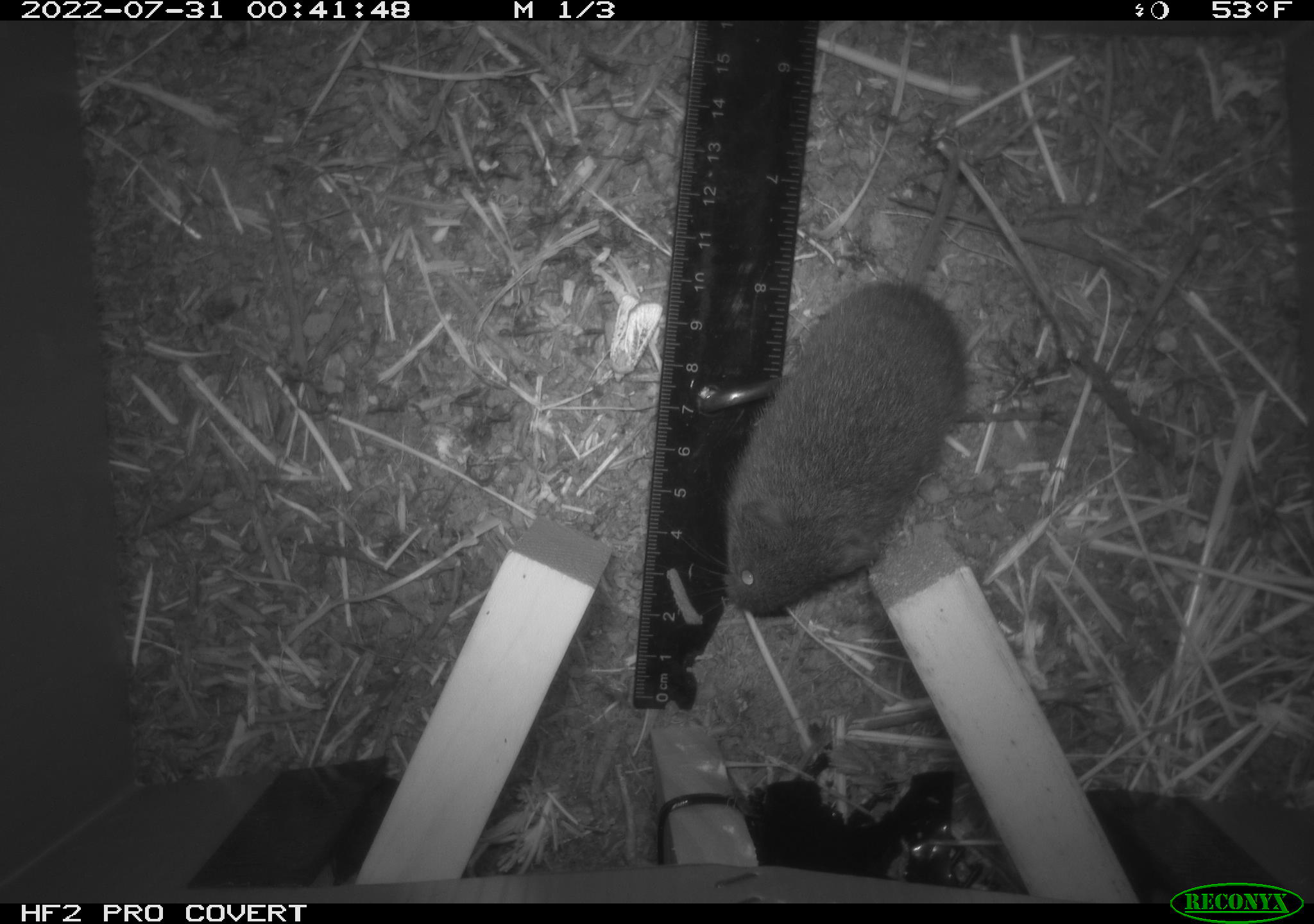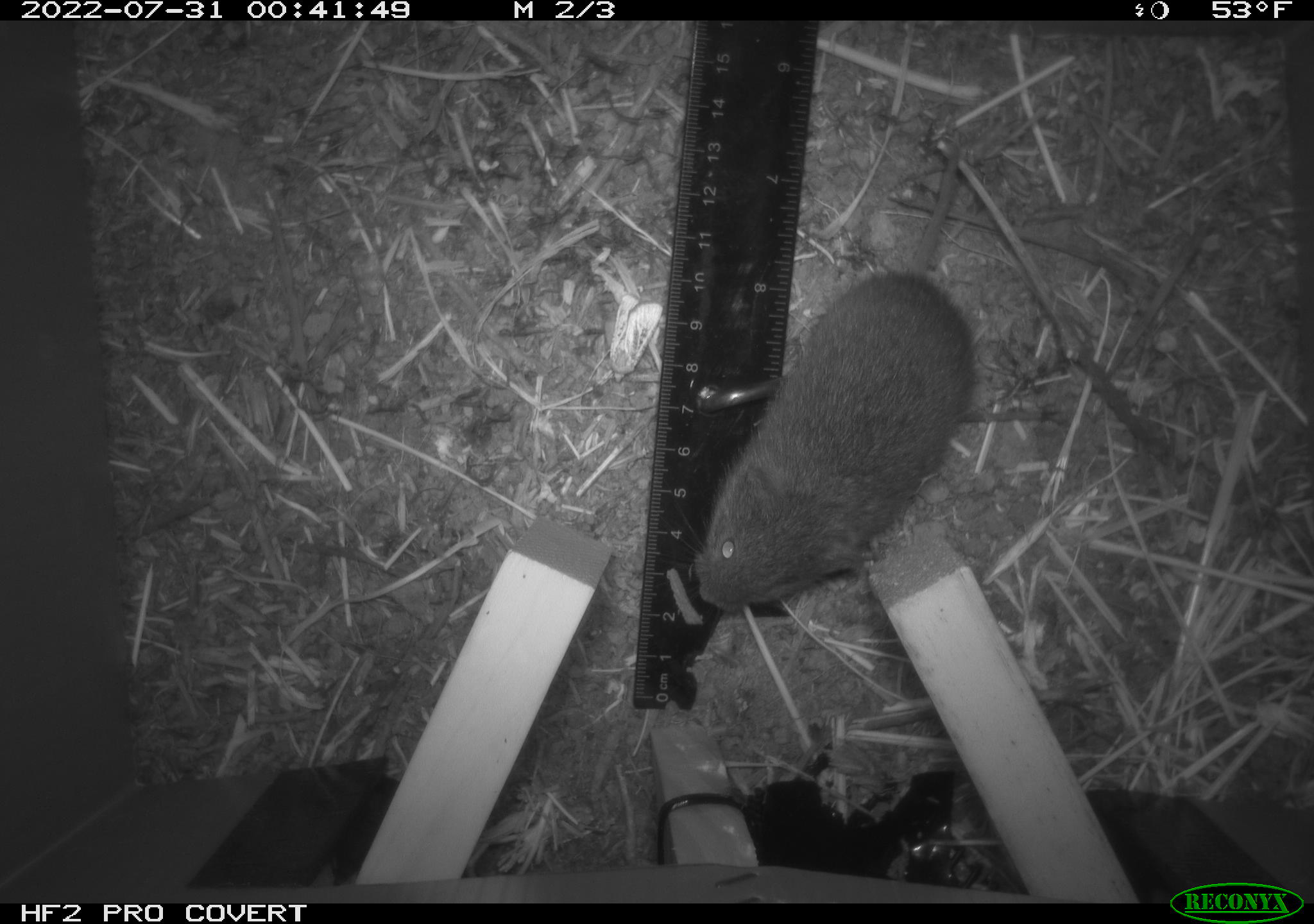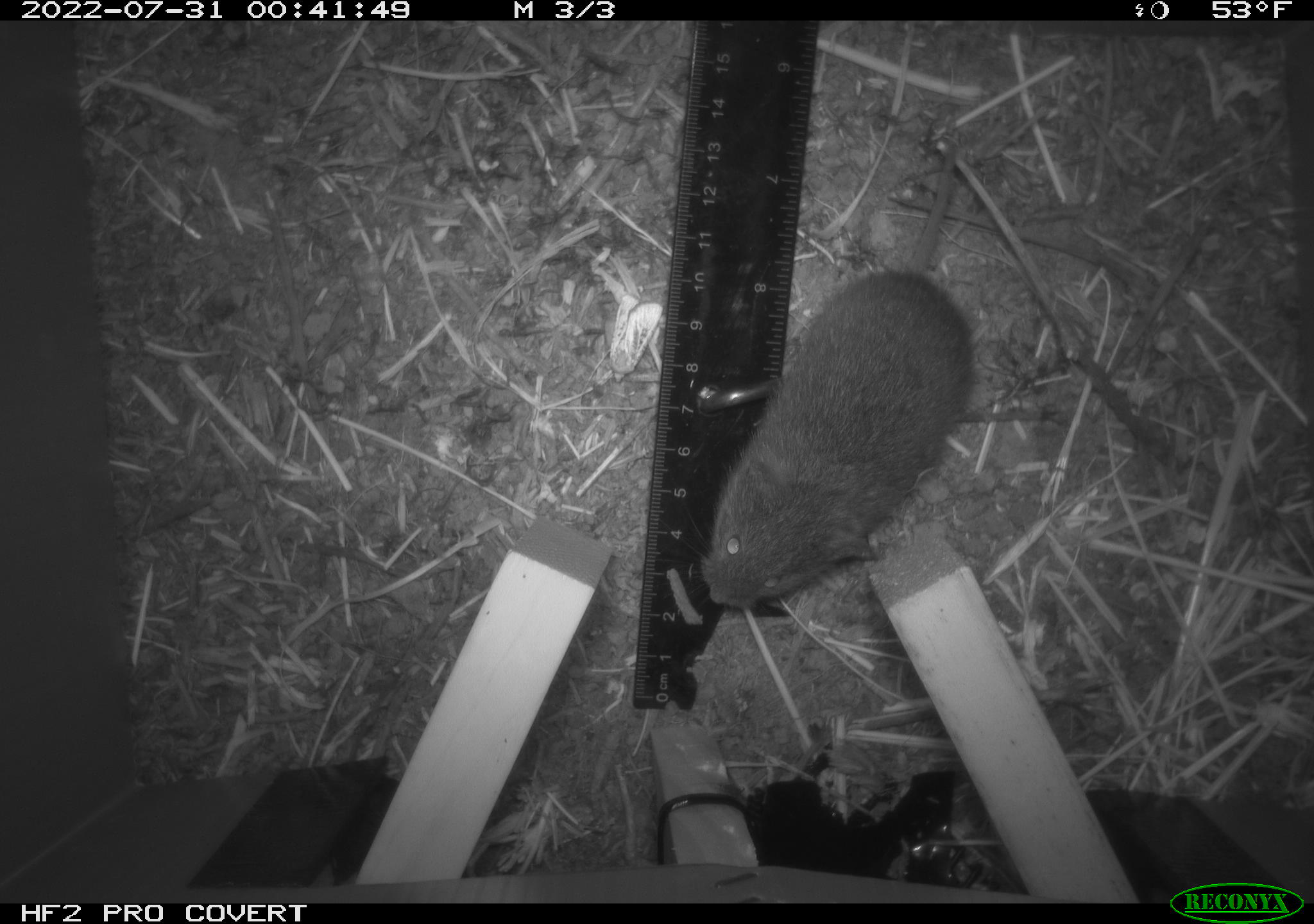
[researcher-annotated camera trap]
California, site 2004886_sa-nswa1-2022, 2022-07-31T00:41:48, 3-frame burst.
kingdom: Animalia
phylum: Chordata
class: Mammalia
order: Rodentia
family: Cricetidae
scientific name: Cricetidae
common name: hamsters, voles, lemmings, and allies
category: cricetidae family